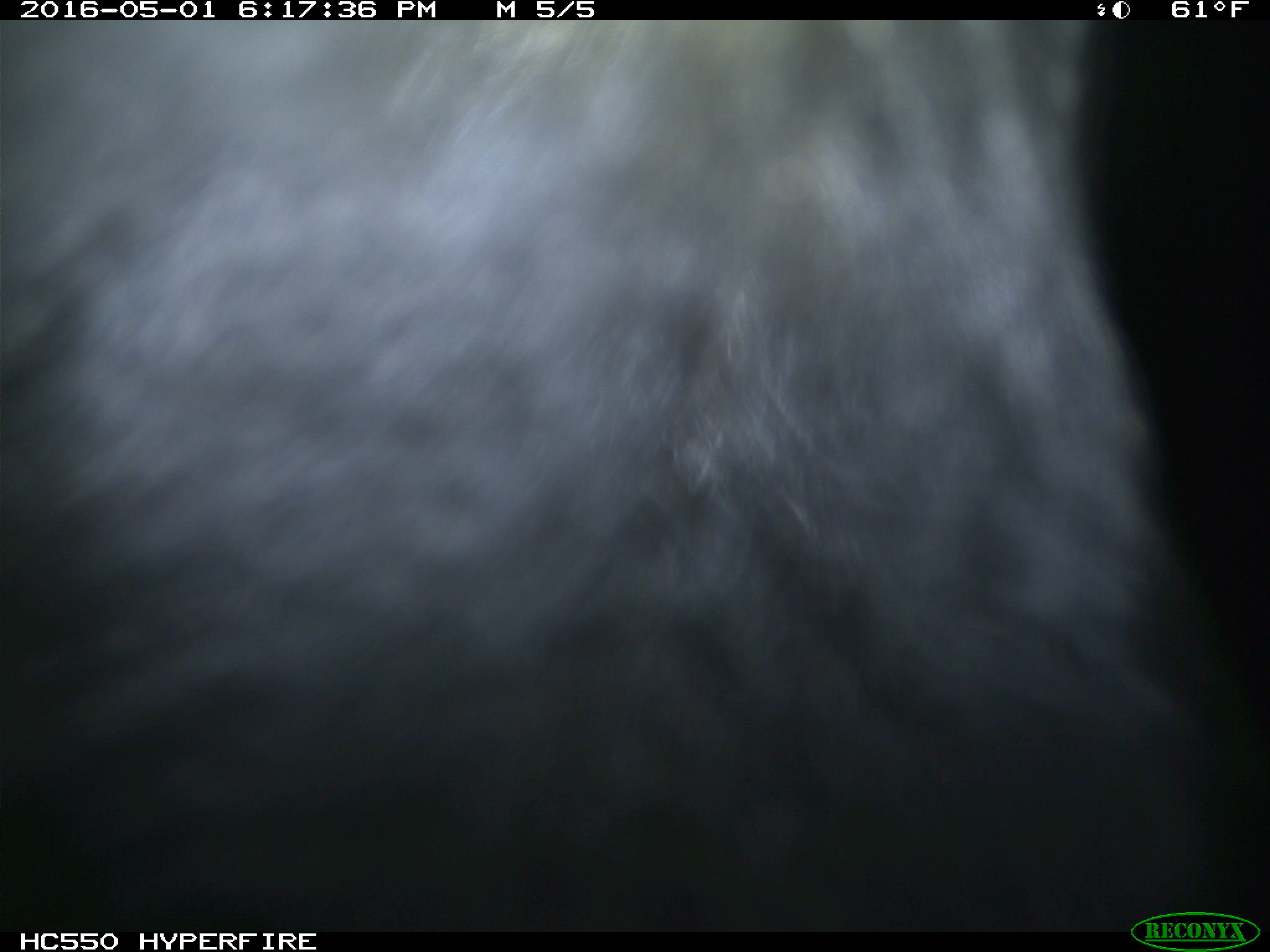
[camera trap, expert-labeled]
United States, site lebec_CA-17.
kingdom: Animalia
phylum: Chordata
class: Mammalia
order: Artiodactyla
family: Bovidae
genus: Bos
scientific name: Bos taurus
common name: domestic cow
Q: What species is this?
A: Bos taurus (domestic cow).